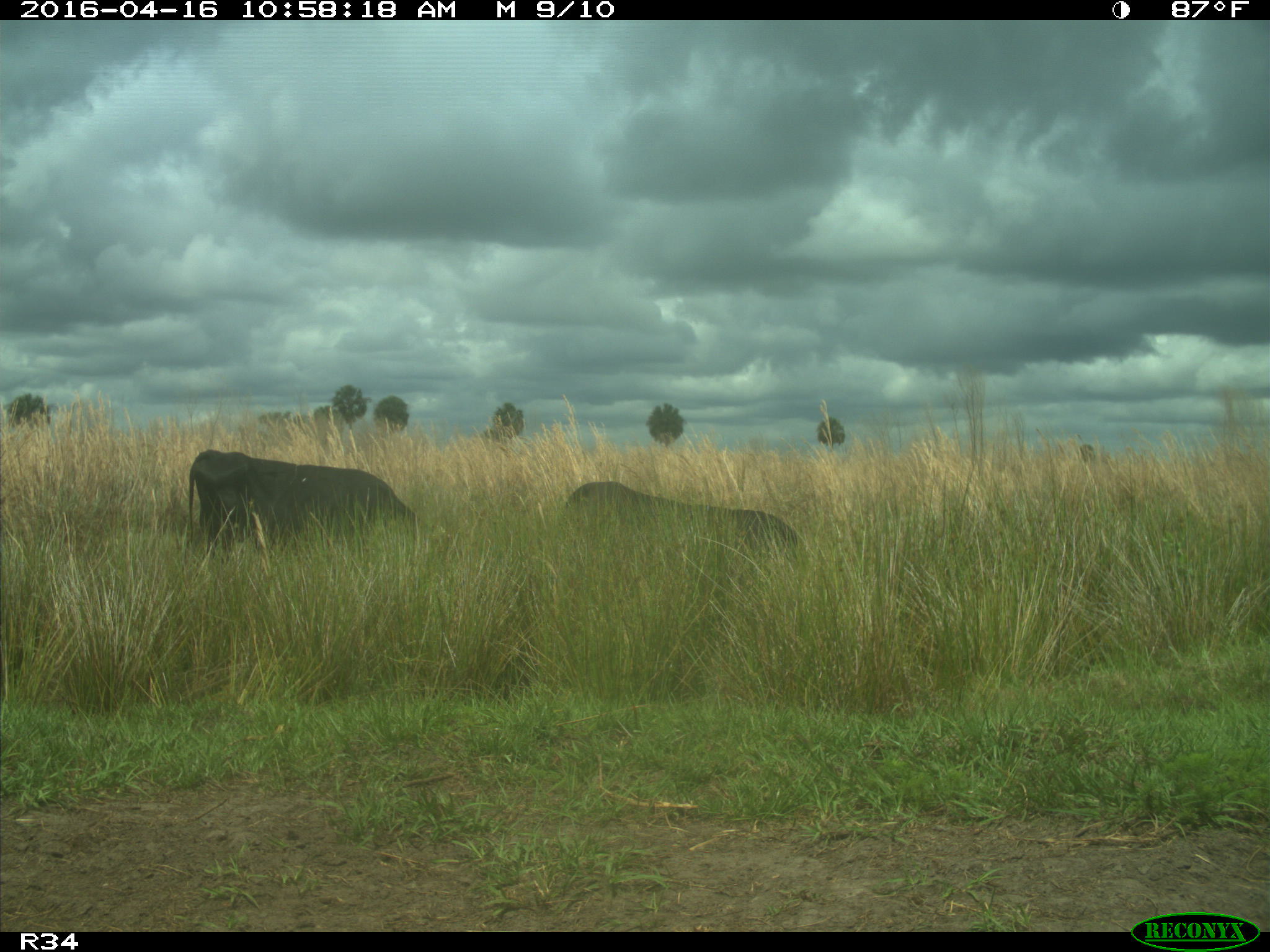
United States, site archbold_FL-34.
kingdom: Animalia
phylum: Chordata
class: Mammalia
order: Artiodactyla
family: Bovidae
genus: Bos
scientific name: Bos taurus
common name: domestic cow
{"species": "Bos taurus (domestic cow)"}